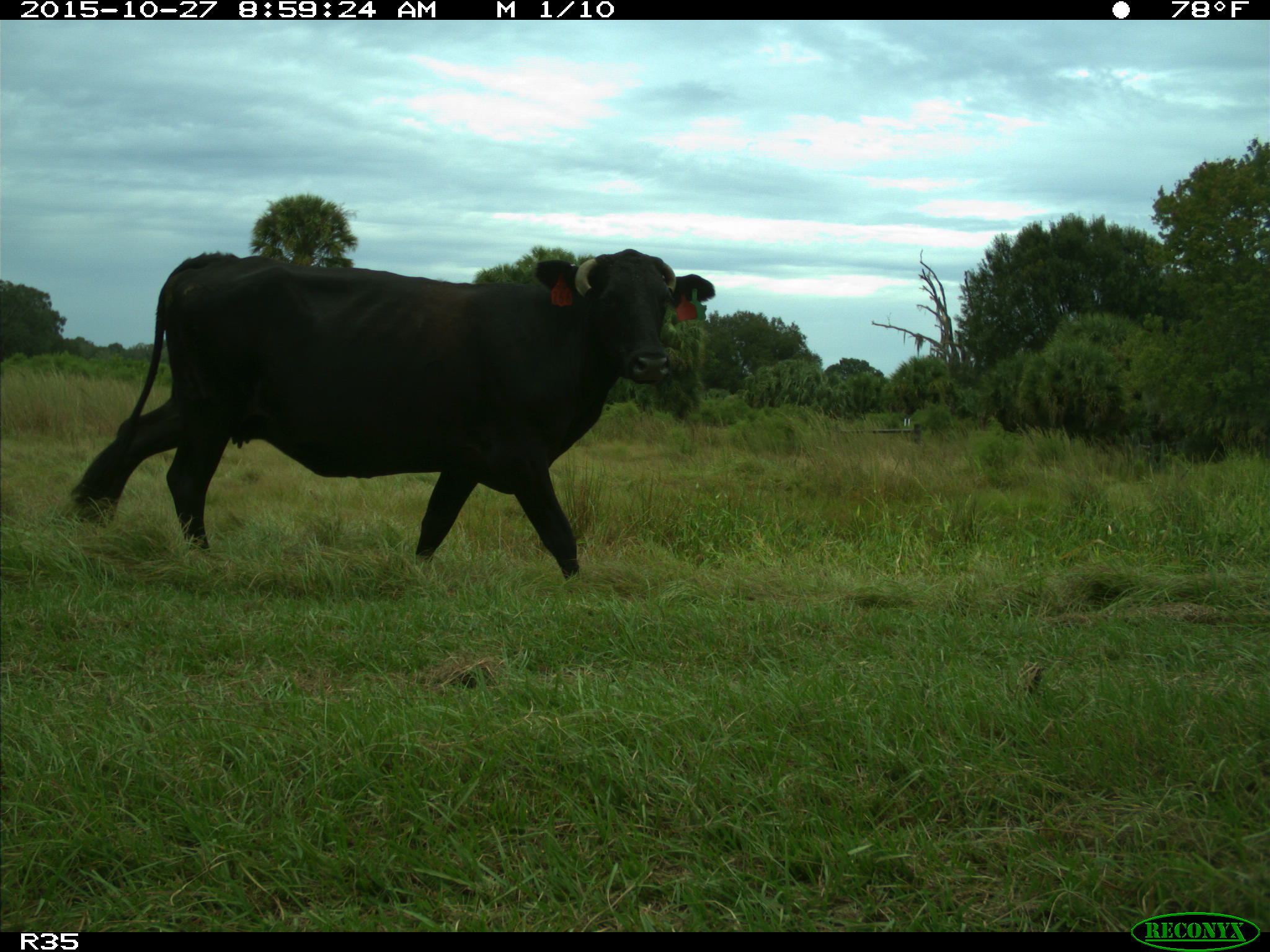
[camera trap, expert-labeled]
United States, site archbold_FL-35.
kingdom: Animalia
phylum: Chordata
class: Mammalia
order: Artiodactyla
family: Bovidae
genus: Bos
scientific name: Bos taurus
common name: domestic cow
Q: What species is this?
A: Bos taurus (domestic cow).